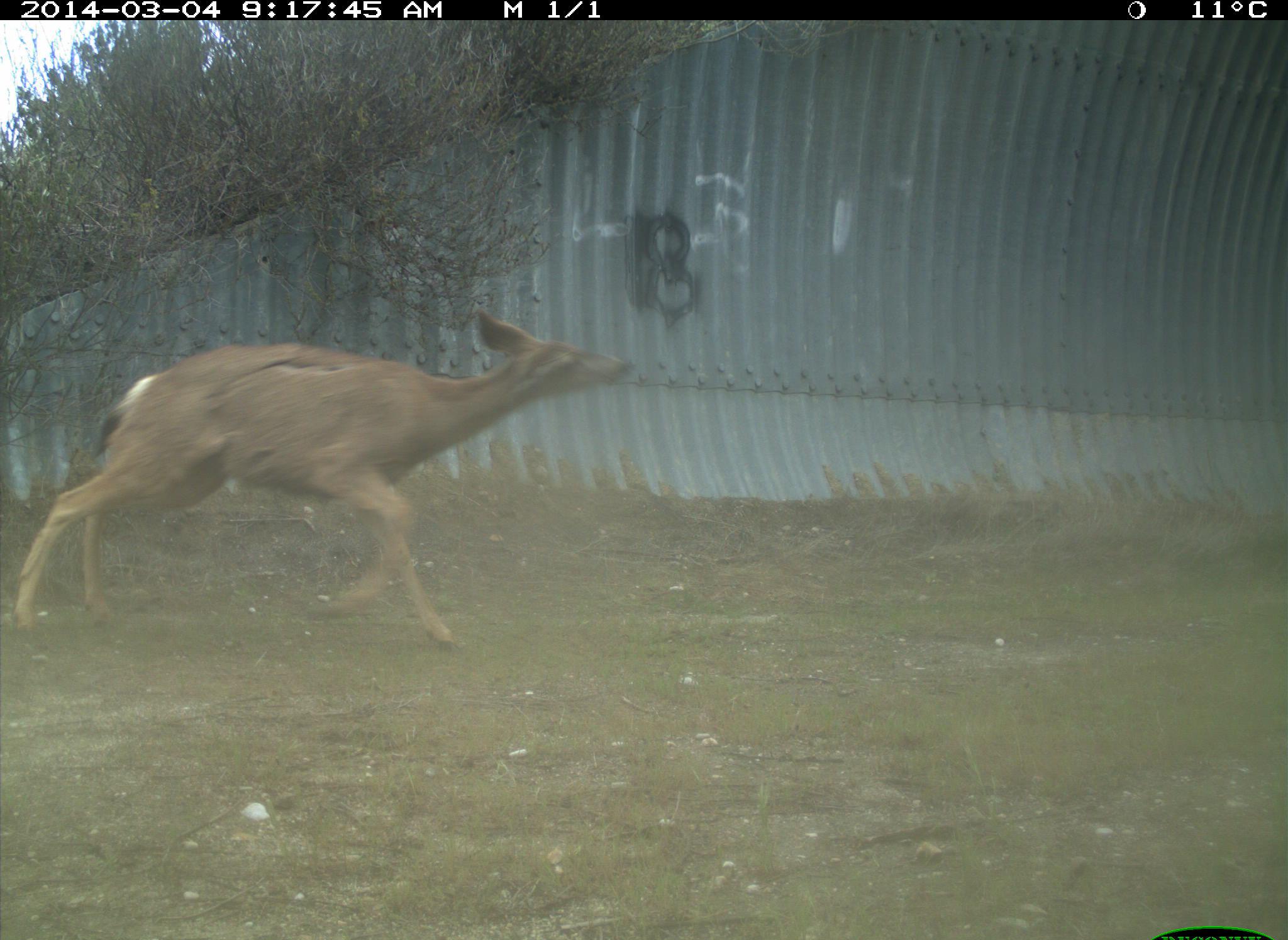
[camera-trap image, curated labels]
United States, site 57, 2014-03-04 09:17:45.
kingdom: Animalia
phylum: Chordata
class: Mammalia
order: Artiodactyla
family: Cervidae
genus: Odocoileus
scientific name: Odocoileus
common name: deer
Deer (Odocoileus).